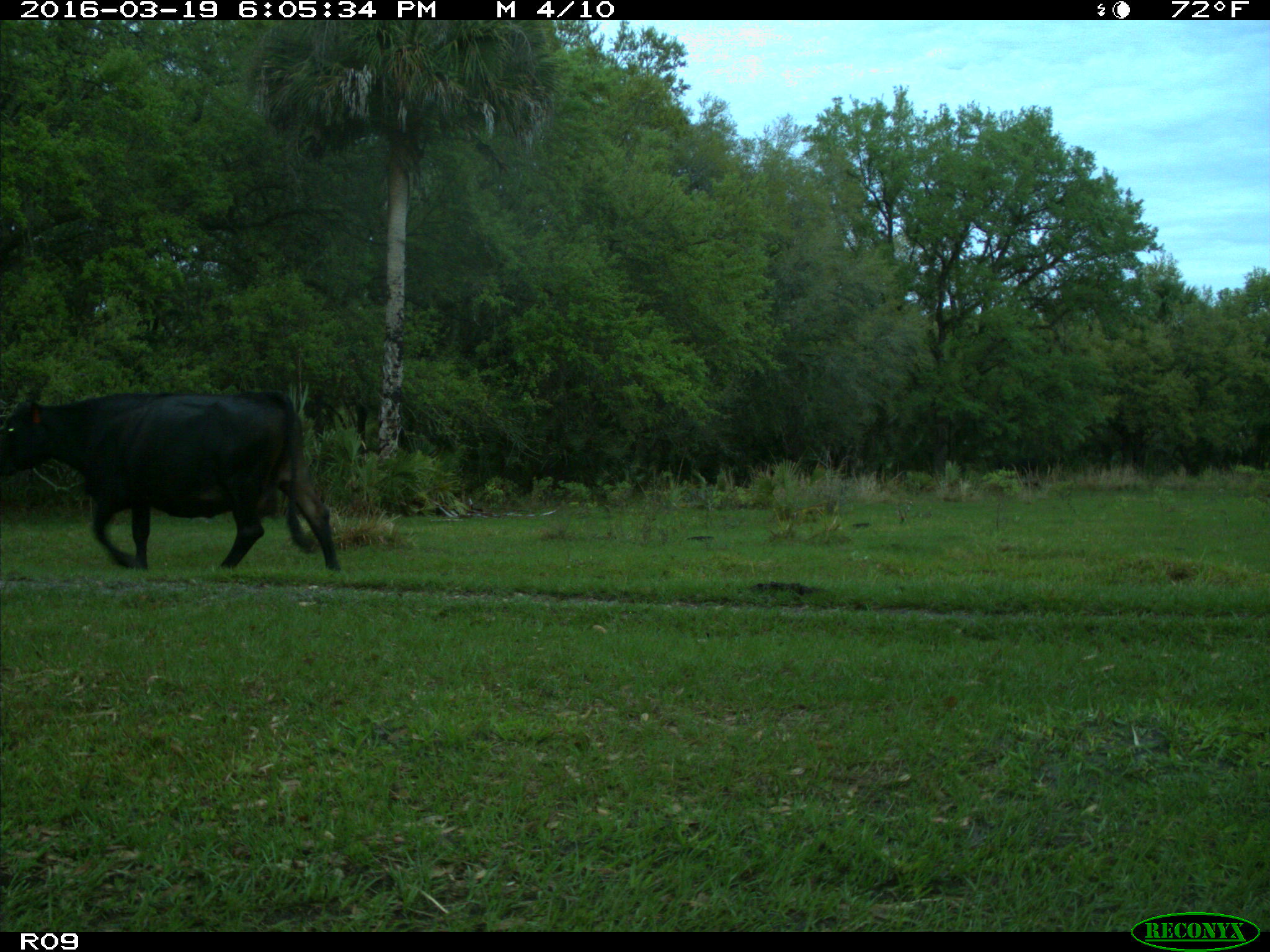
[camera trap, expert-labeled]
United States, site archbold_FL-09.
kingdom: Animalia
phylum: Chordata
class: Mammalia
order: Artiodactyla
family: Bovidae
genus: Bos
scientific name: Bos taurus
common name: domestic cow